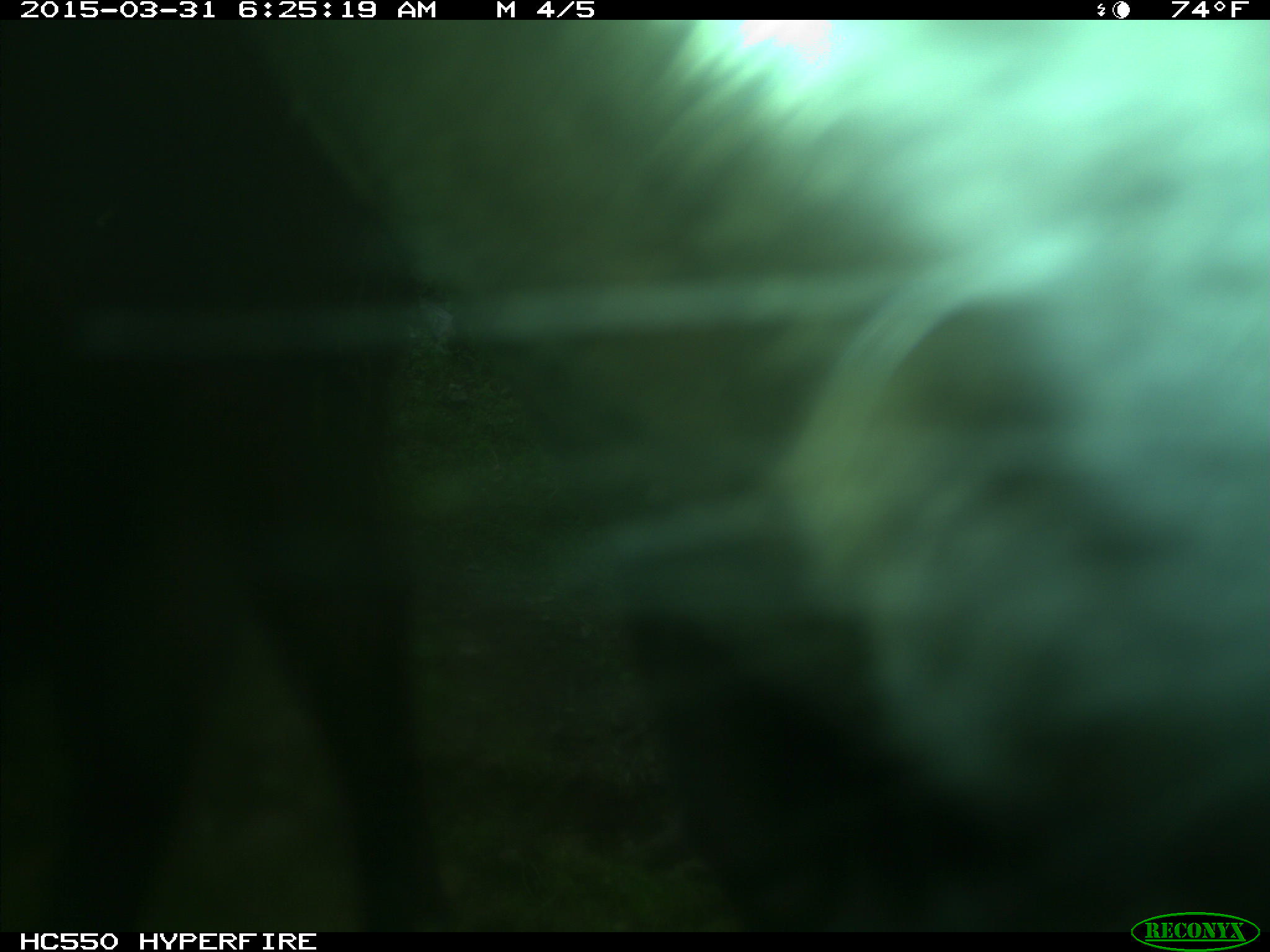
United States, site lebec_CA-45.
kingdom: Animalia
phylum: Chordata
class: Mammalia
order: Artiodactyla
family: Bovidae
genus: Bos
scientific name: Bos taurus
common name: domestic cow